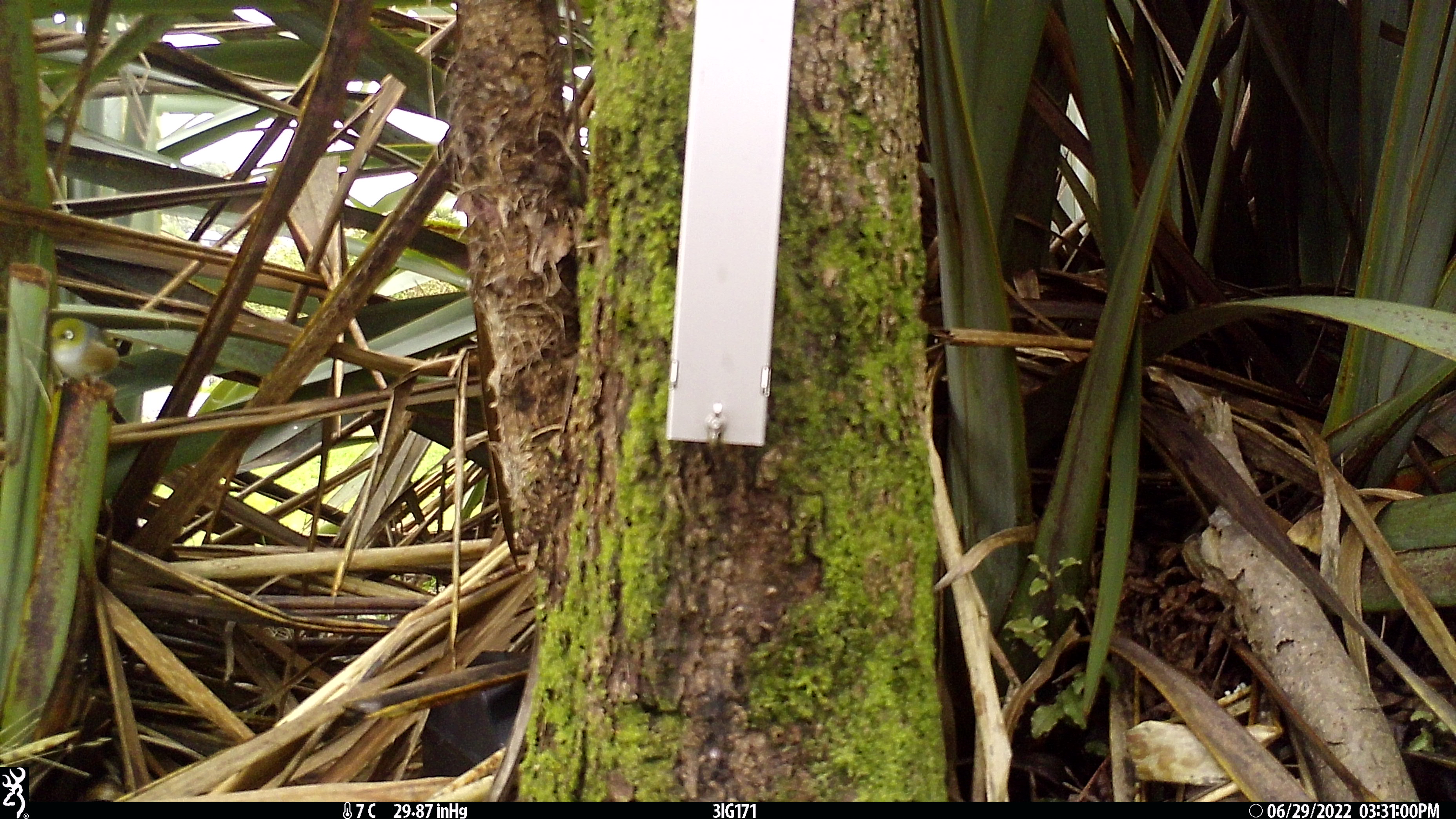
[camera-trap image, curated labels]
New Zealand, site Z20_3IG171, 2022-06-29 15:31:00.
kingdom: Animalia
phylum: Chordata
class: Aves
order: Passeriformes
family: Zosteropidae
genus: Zosterops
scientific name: Zosterops lateralis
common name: silvereye